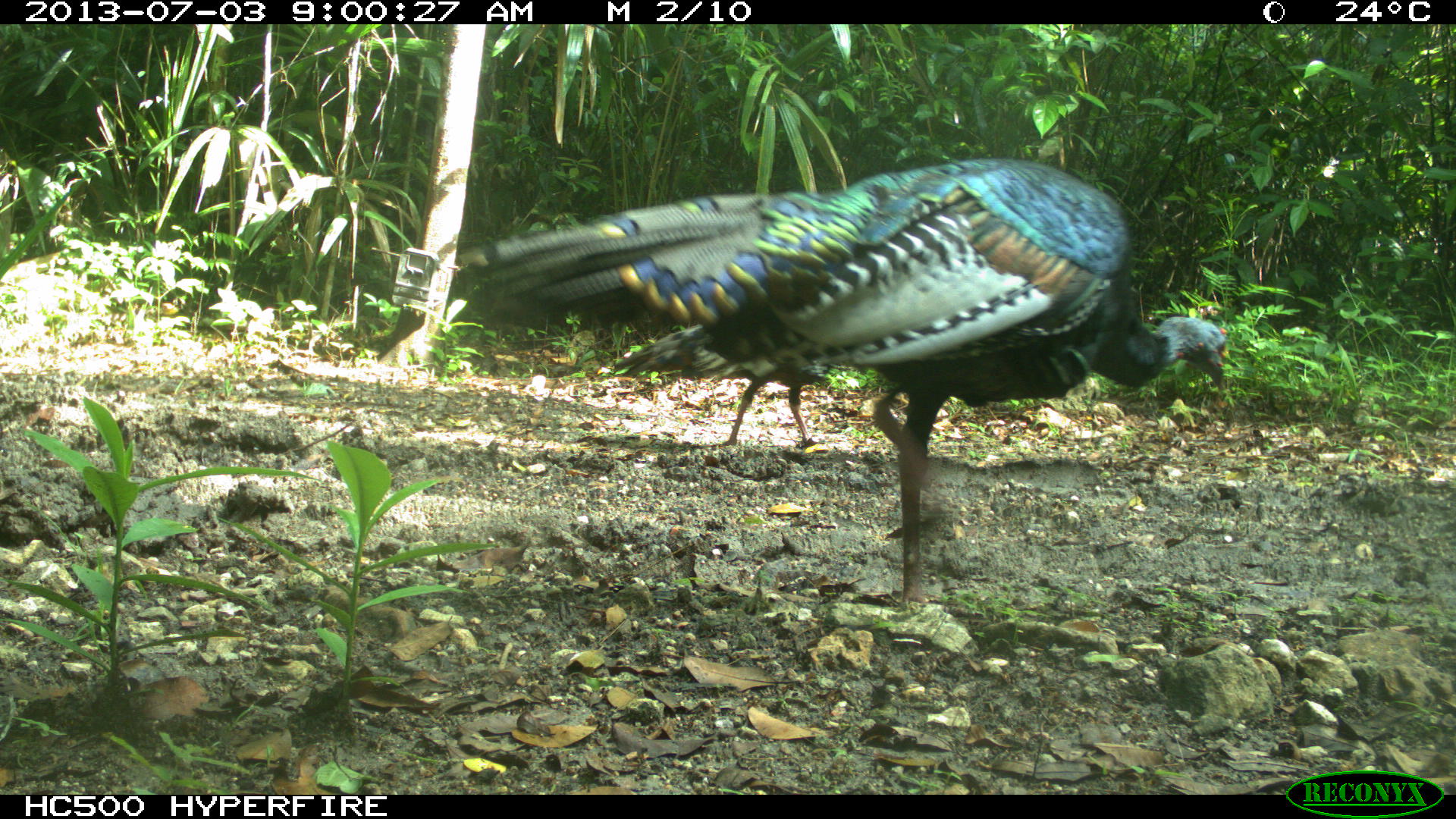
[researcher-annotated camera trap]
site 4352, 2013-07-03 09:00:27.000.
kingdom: Animalia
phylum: Chordata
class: Aves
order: Galliformes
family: Phasianidae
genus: Meleagris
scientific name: Meleagris ocellata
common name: ocellated turkey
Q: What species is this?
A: Meleagris ocellata (ocellated turkey).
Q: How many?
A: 2.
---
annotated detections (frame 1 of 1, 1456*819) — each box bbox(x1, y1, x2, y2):
meleagris ocellata: bbox(449, 153, 1229, 606)